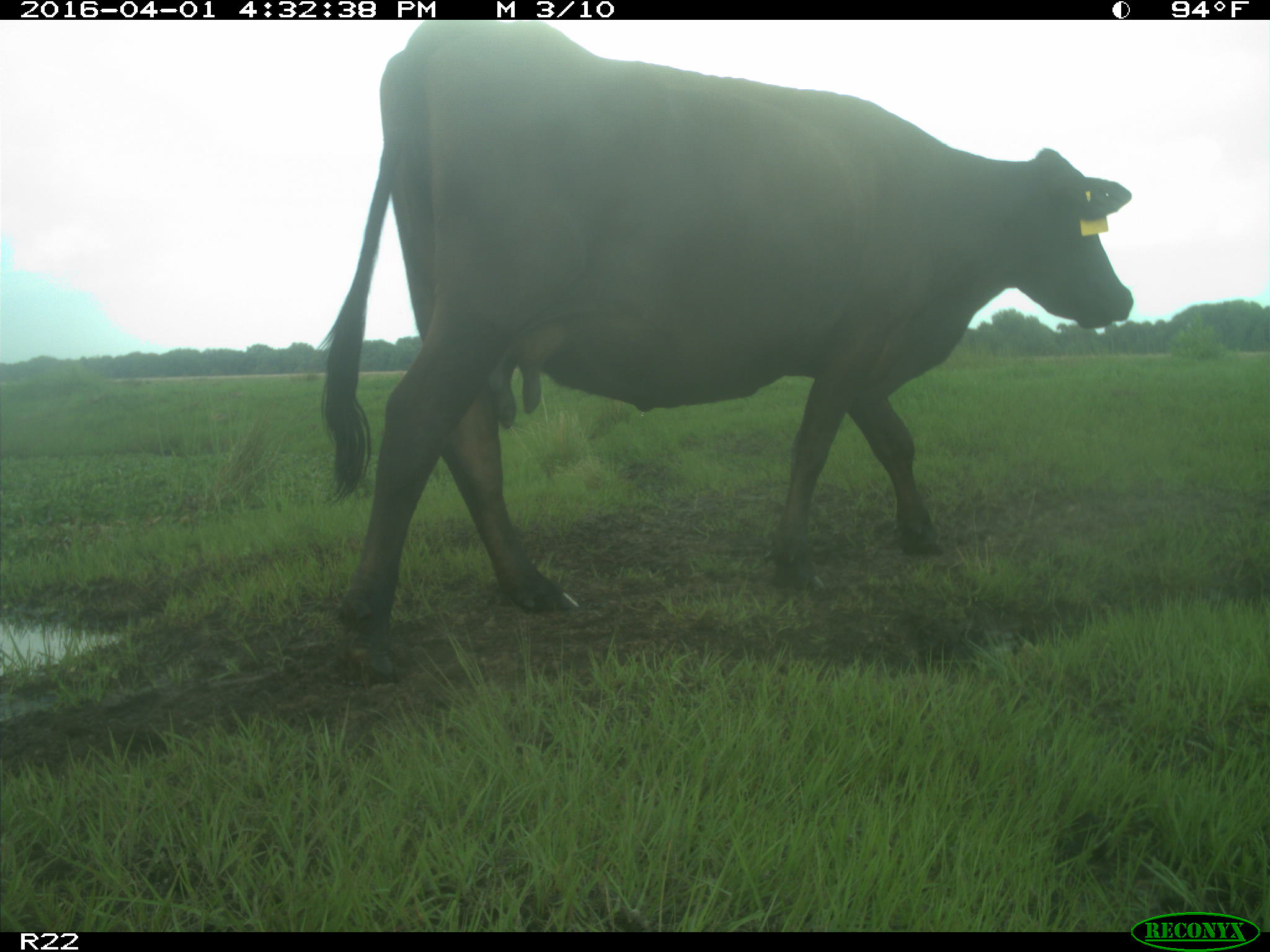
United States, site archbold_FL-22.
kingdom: Animalia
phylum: Chordata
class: Mammalia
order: Artiodactyla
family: Bovidae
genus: Bos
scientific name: Bos taurus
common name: domestic cow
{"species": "Bos taurus (domestic cow)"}